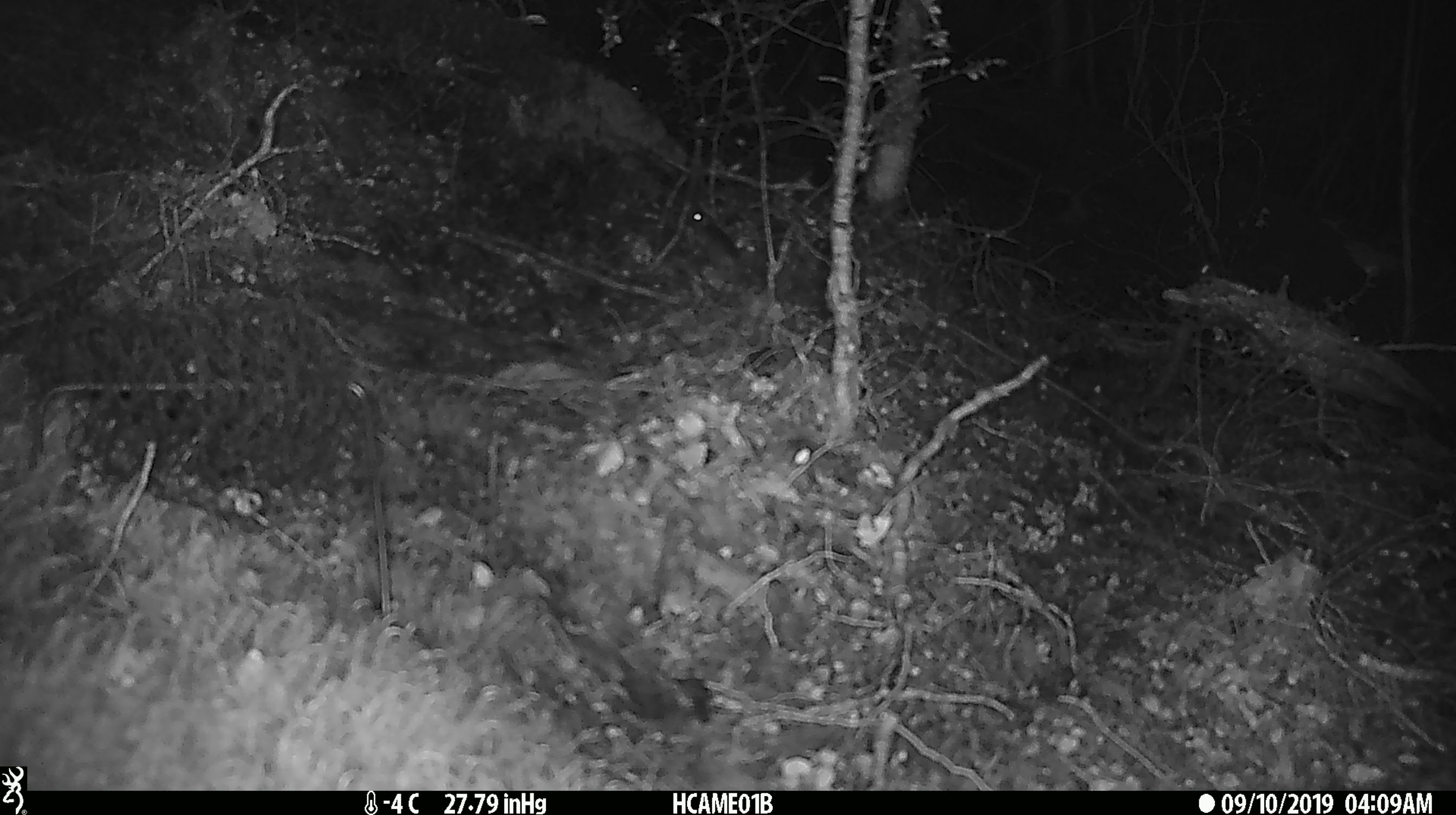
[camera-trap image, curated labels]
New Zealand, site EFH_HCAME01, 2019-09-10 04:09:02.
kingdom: Animalia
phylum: Chordata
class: Mammalia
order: Rodentia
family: Muridae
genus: Mus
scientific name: Mus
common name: mouse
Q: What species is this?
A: Mouse (Mus).